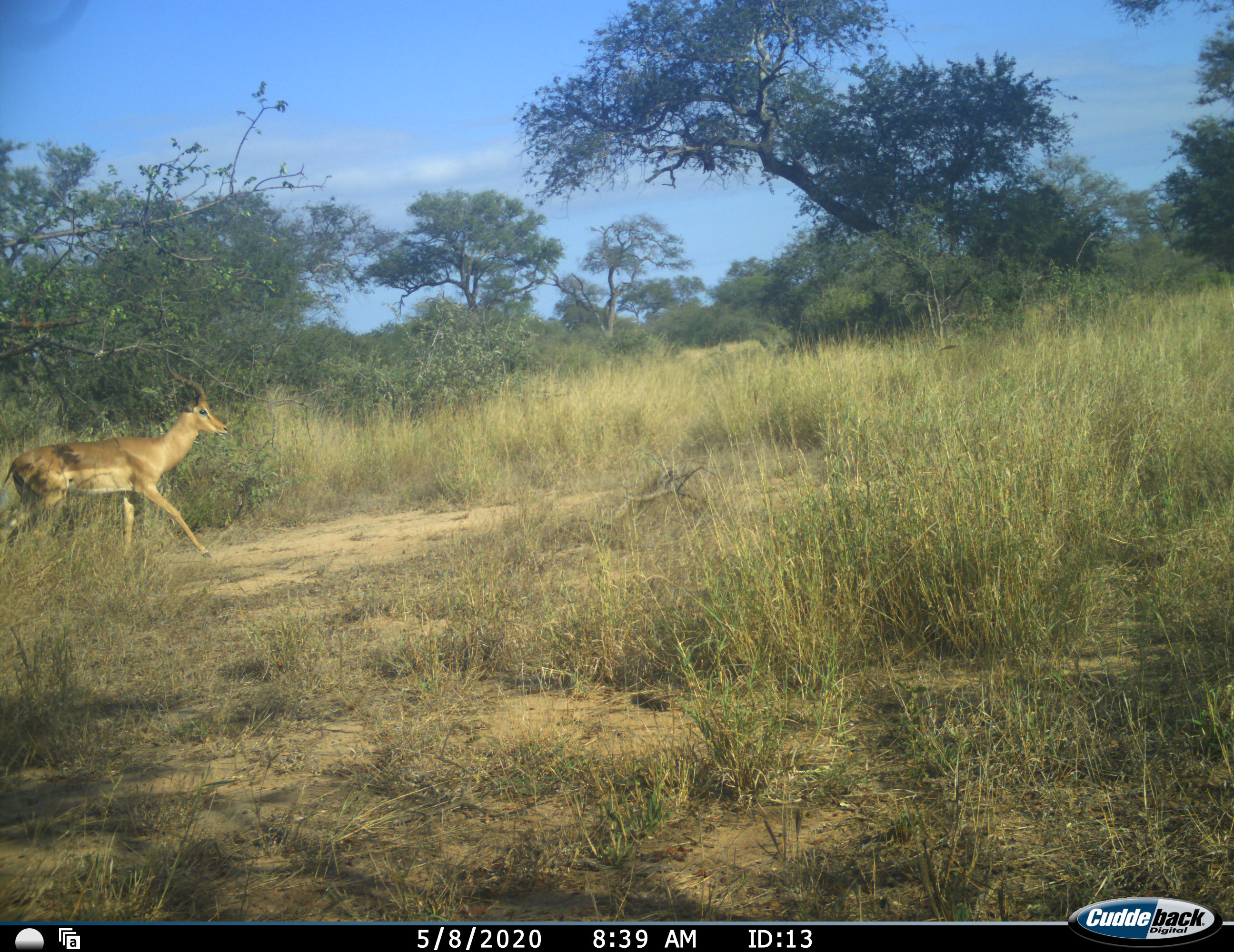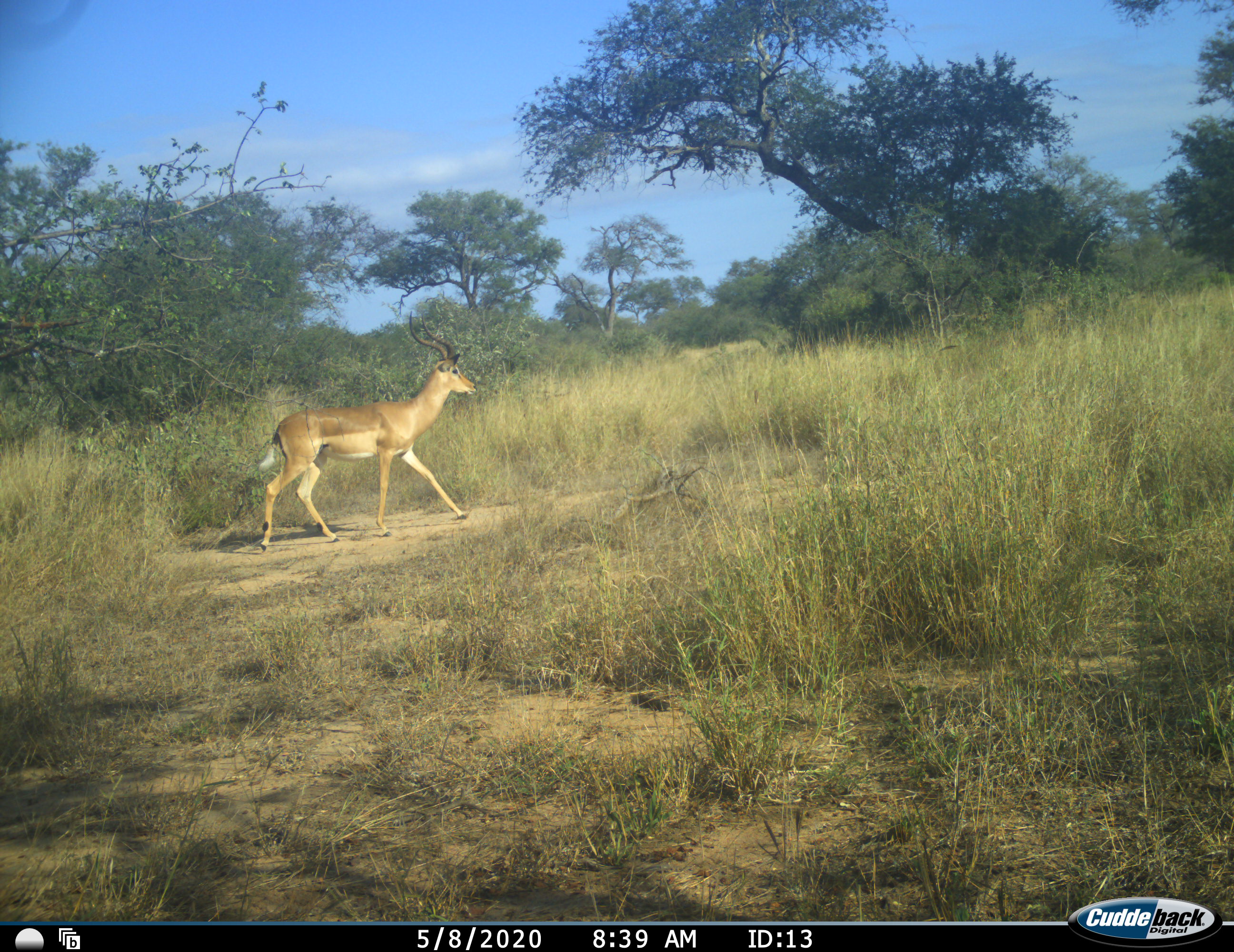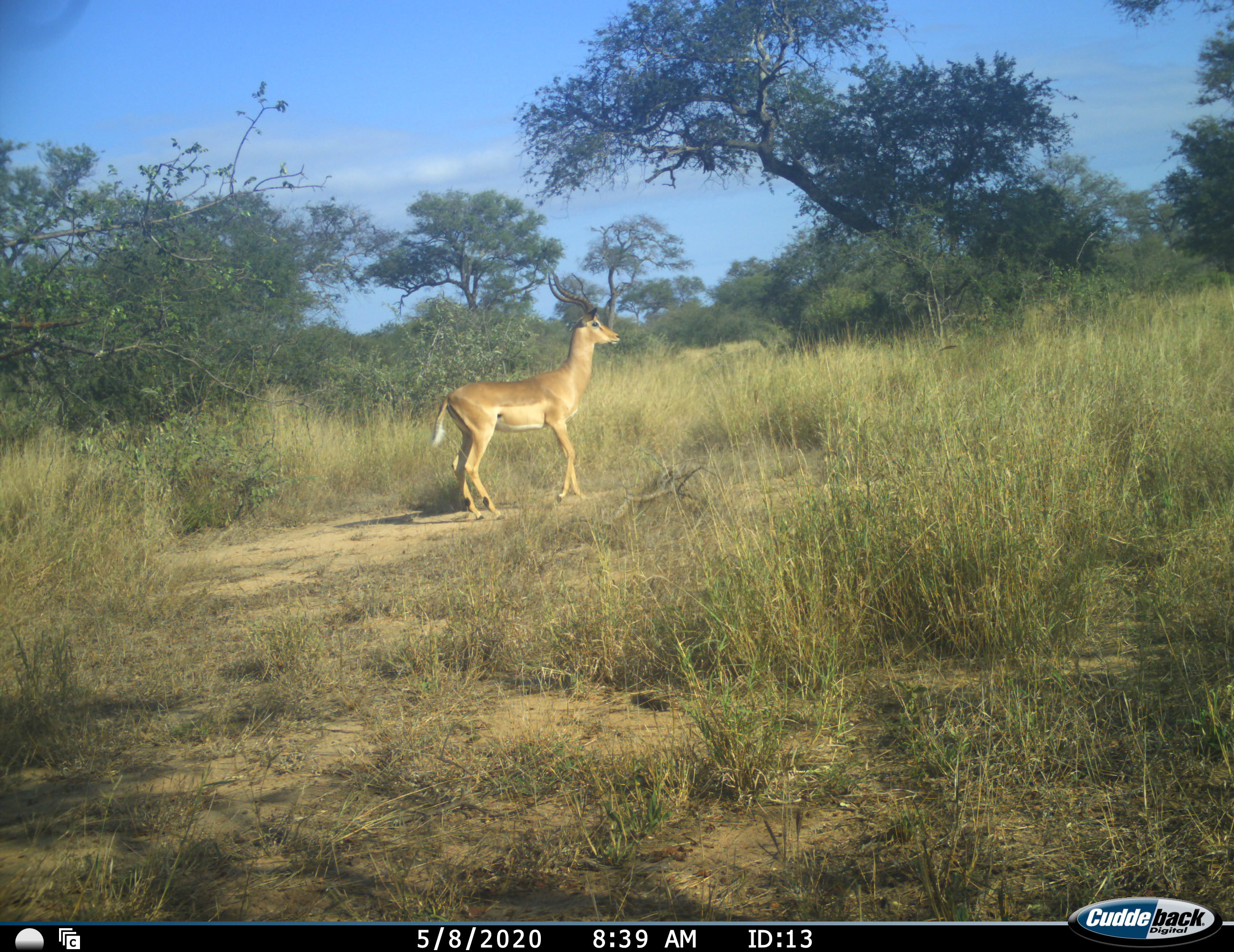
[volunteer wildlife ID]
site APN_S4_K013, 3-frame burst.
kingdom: Animalia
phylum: Chordata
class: Mammalia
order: Artiodactyla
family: Bovidae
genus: Aepyceros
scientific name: Aepyceros melampus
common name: impala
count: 1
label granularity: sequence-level